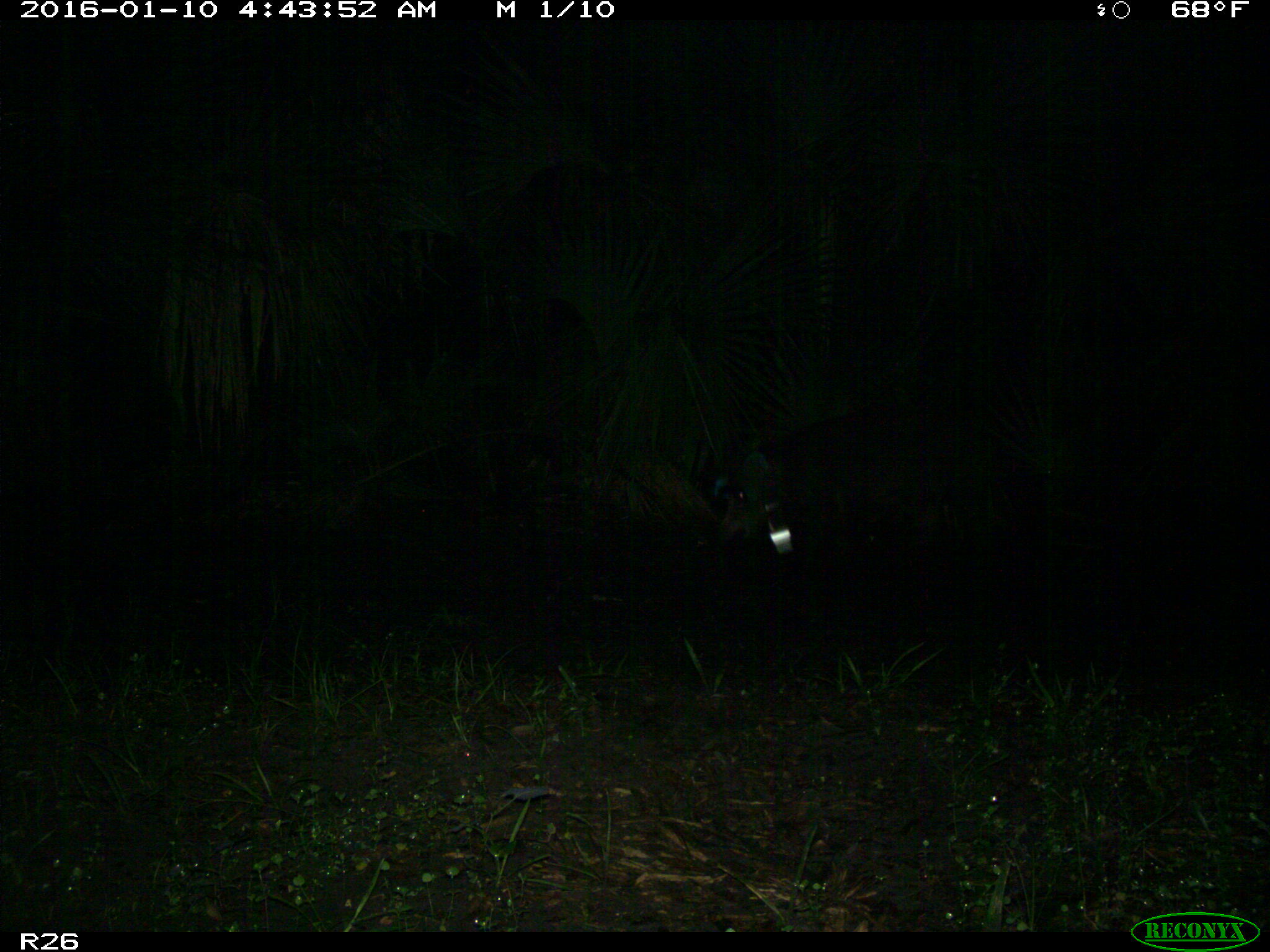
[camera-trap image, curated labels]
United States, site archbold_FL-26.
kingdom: Animalia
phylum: Chordata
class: Mammalia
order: Artiodactyla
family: Suidae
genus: Sus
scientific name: Sus scrofa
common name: wild boar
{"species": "Sus scrofa (wild boar)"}